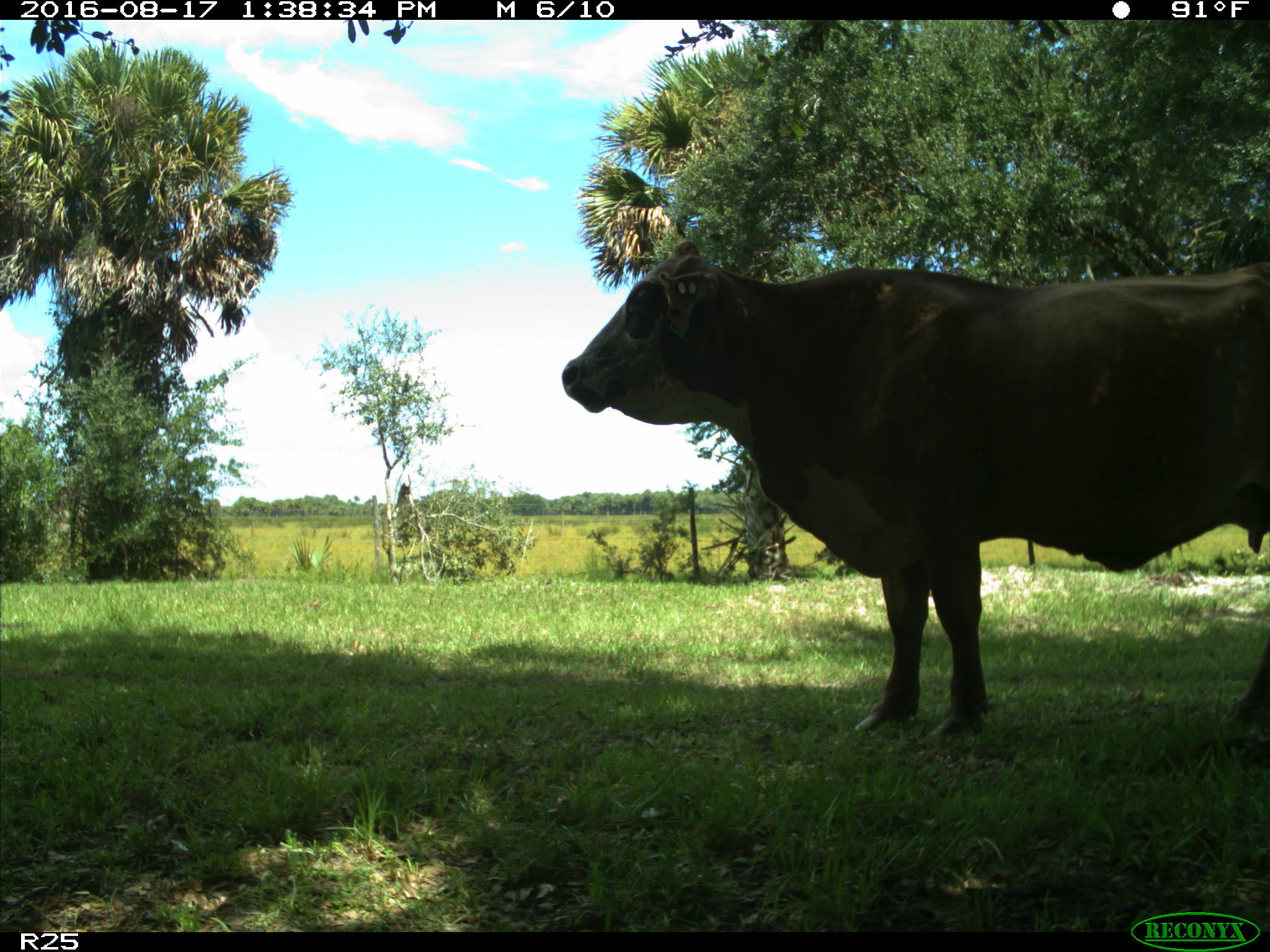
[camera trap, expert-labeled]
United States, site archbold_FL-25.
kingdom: Animalia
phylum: Chordata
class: Mammalia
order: Artiodactyla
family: Bovidae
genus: Bos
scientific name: Bos taurus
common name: domestic cow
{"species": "Bos taurus (domestic cow)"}